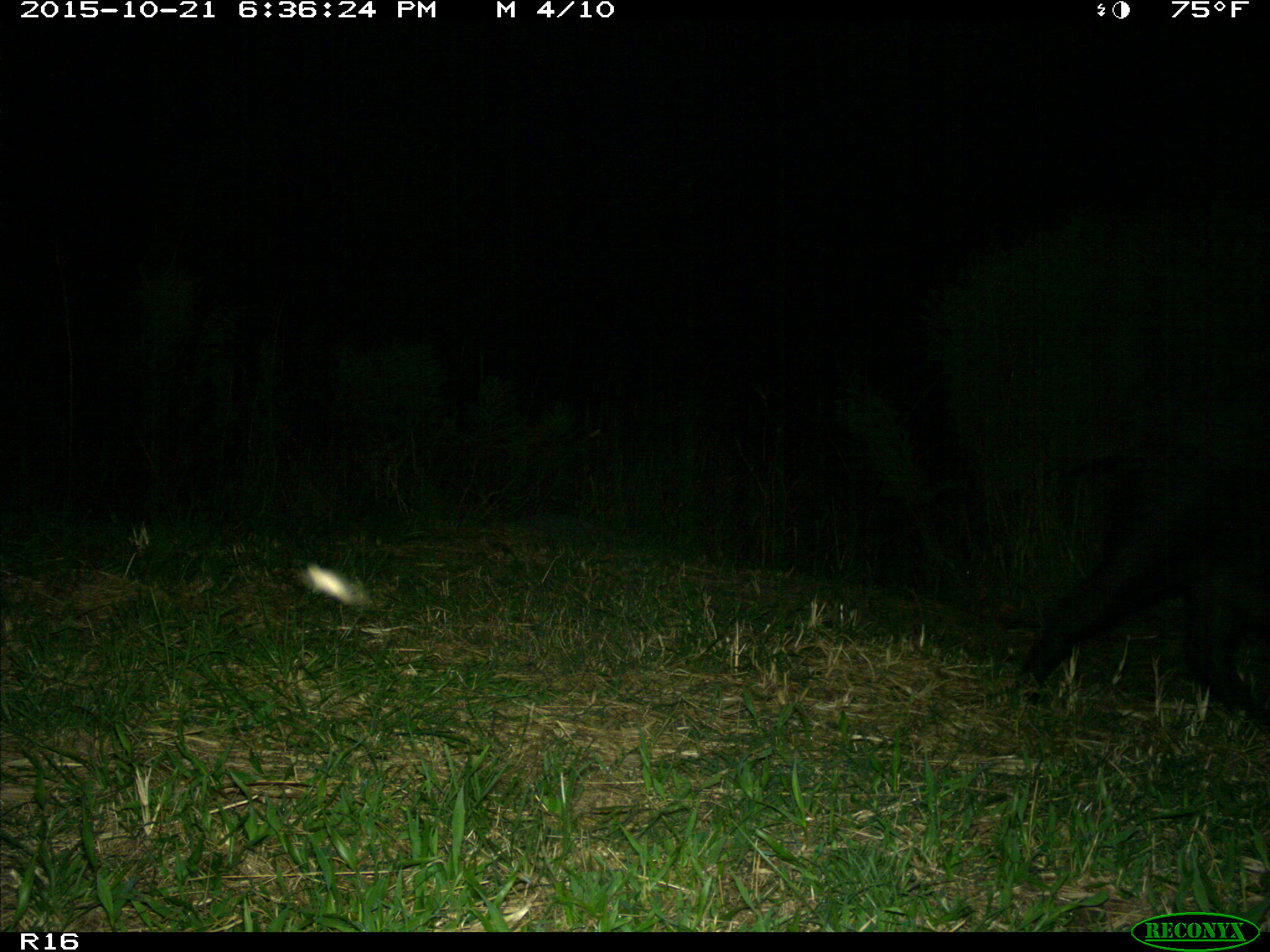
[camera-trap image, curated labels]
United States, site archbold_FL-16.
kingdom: Animalia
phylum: Chordata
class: Mammalia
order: Artiodactyla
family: Suidae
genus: Sus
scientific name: Sus scrofa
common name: wild boar